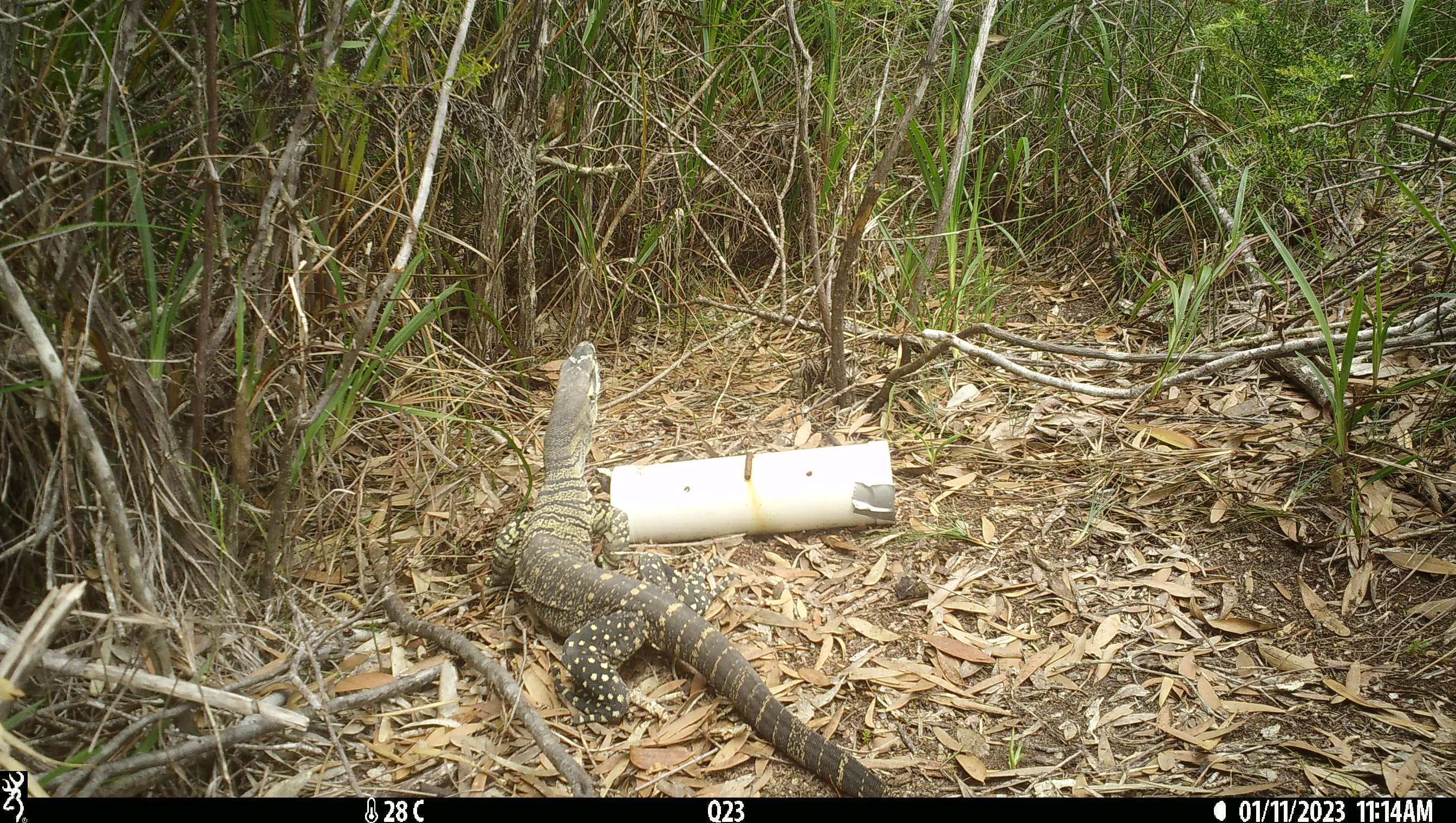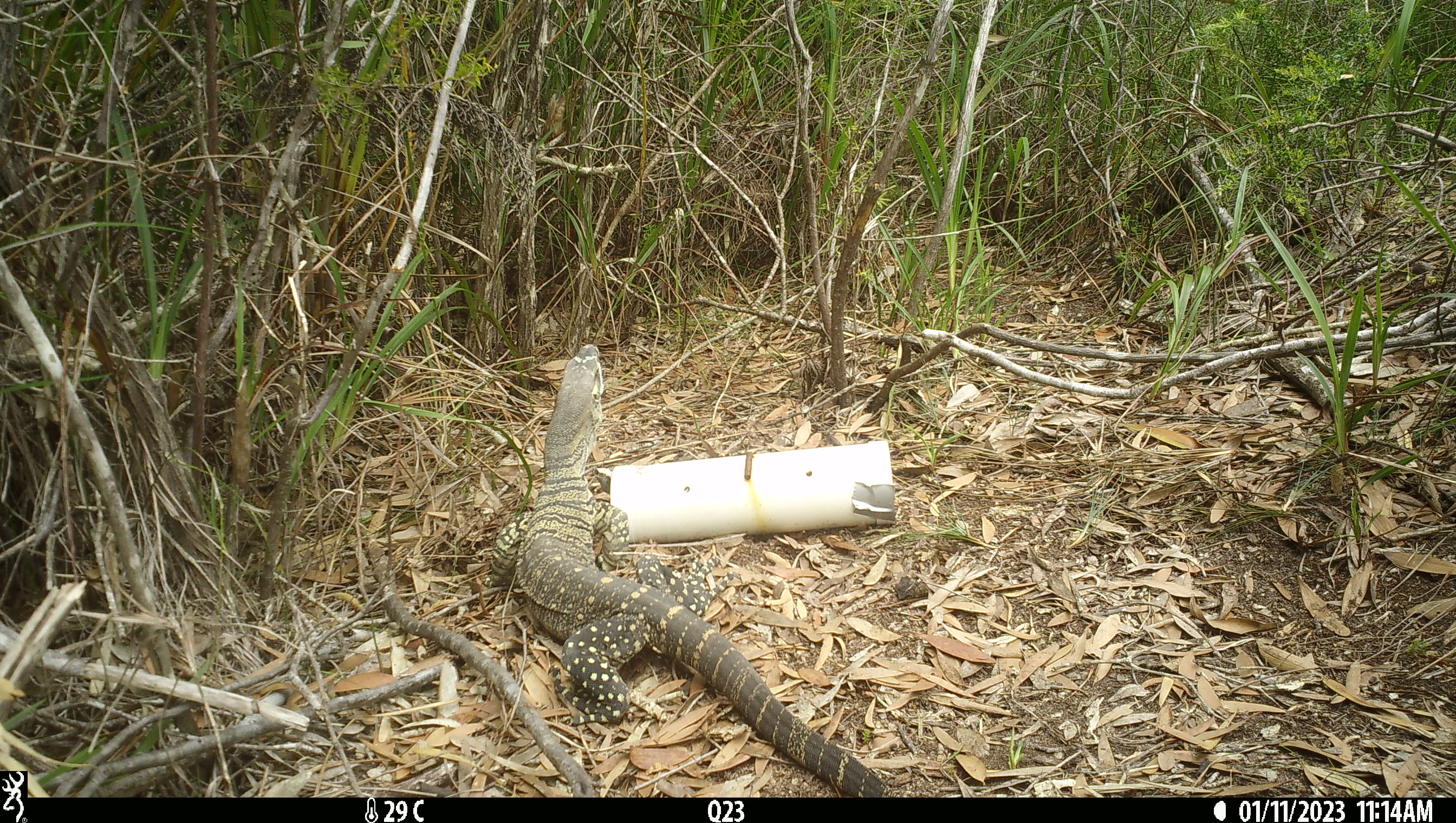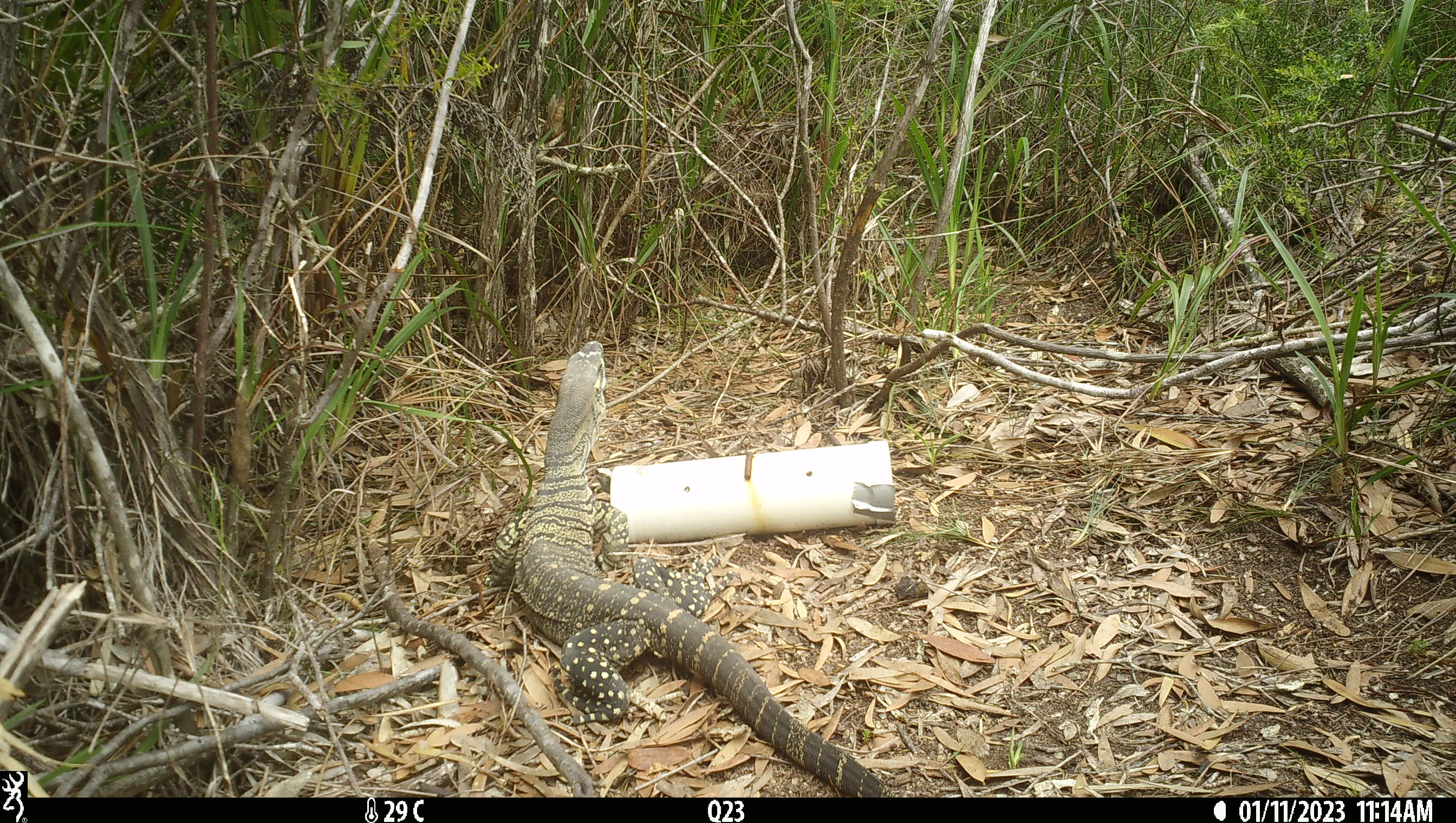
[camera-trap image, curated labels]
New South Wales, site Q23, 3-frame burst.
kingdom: Animalia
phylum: Chordata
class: Reptilia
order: Squamata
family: Varanidae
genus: Varanus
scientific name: Varanus varius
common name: lace monitor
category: goanna